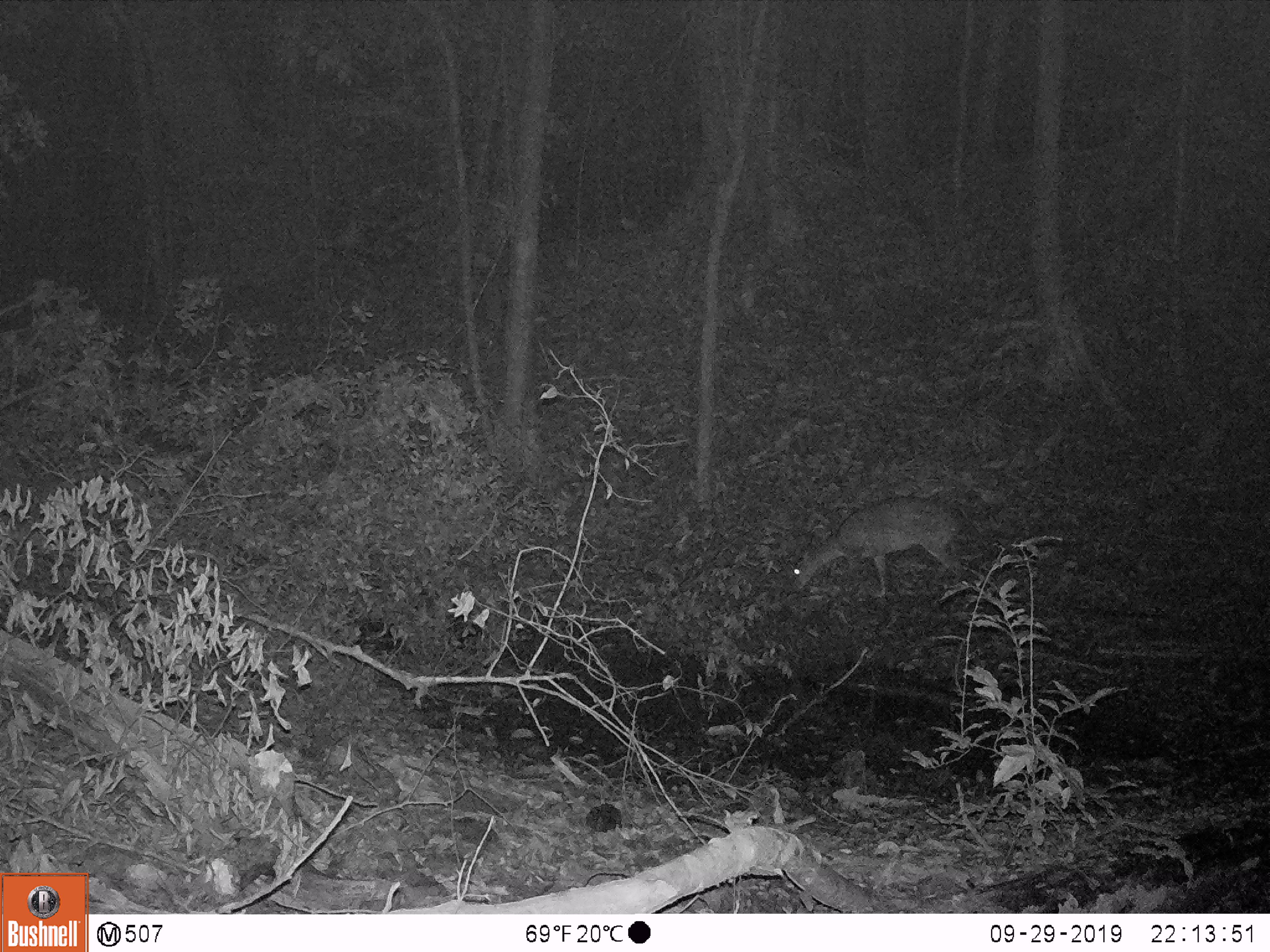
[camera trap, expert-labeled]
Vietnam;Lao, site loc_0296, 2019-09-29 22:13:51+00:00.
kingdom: Animalia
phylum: Chordata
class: Mammalia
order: Artiodactyla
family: Cervidae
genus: Muntiacus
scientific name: Muntiacus vuquangensis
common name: large-antlered muntjac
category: large antlered muntjac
Large antlered muntjac (large-antlered muntjac) (Muntiacus vuquangensis). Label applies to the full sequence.